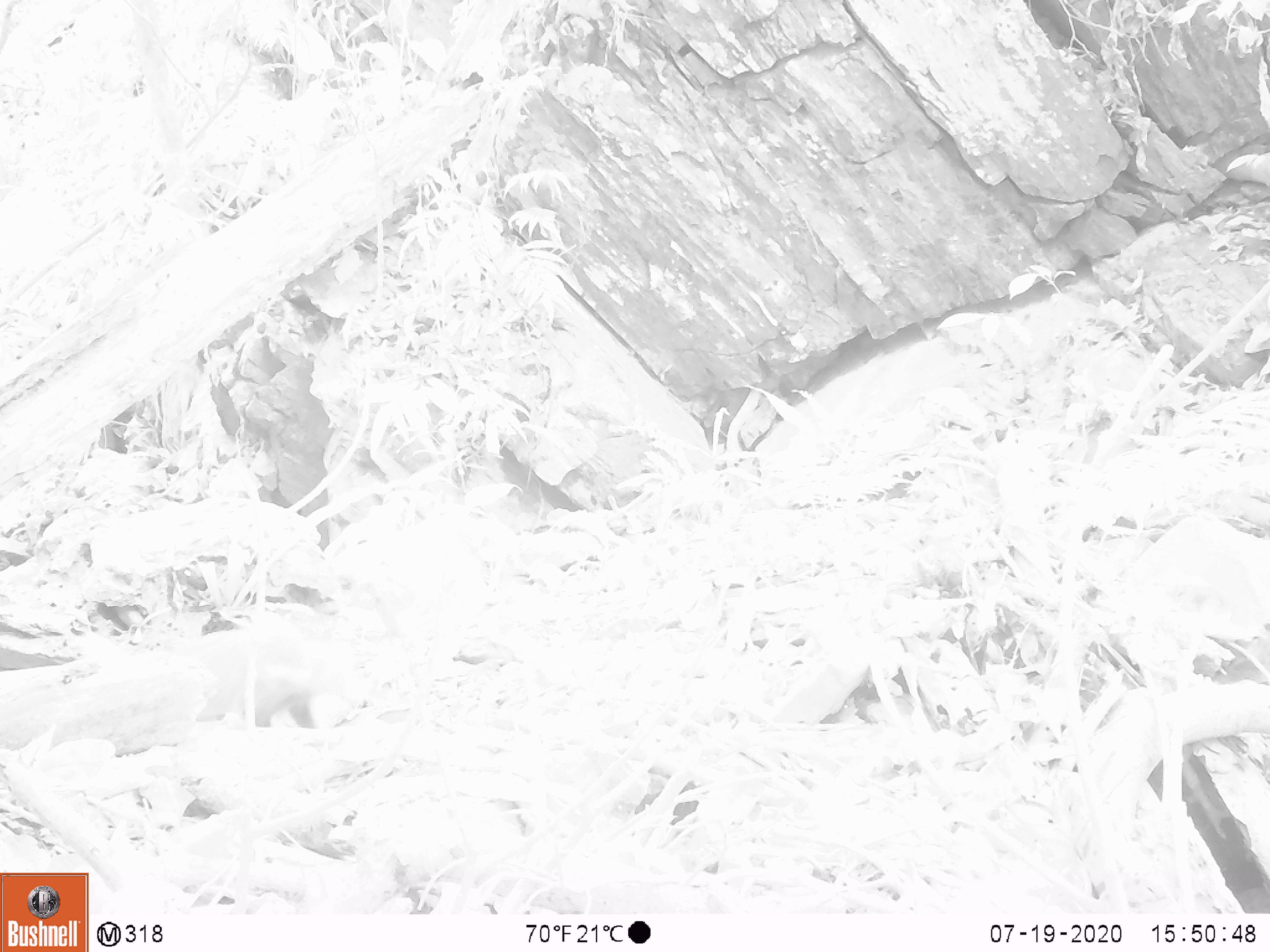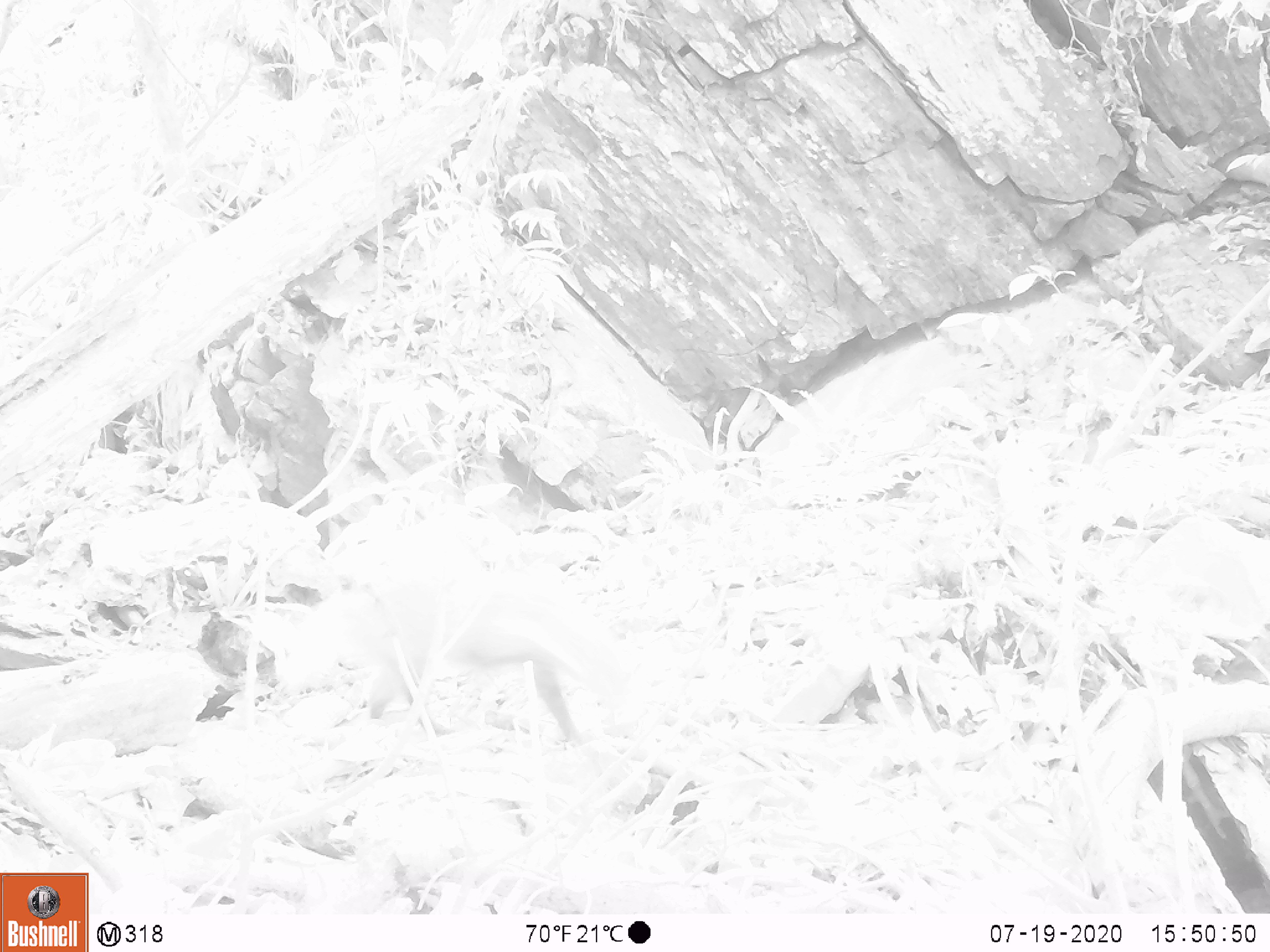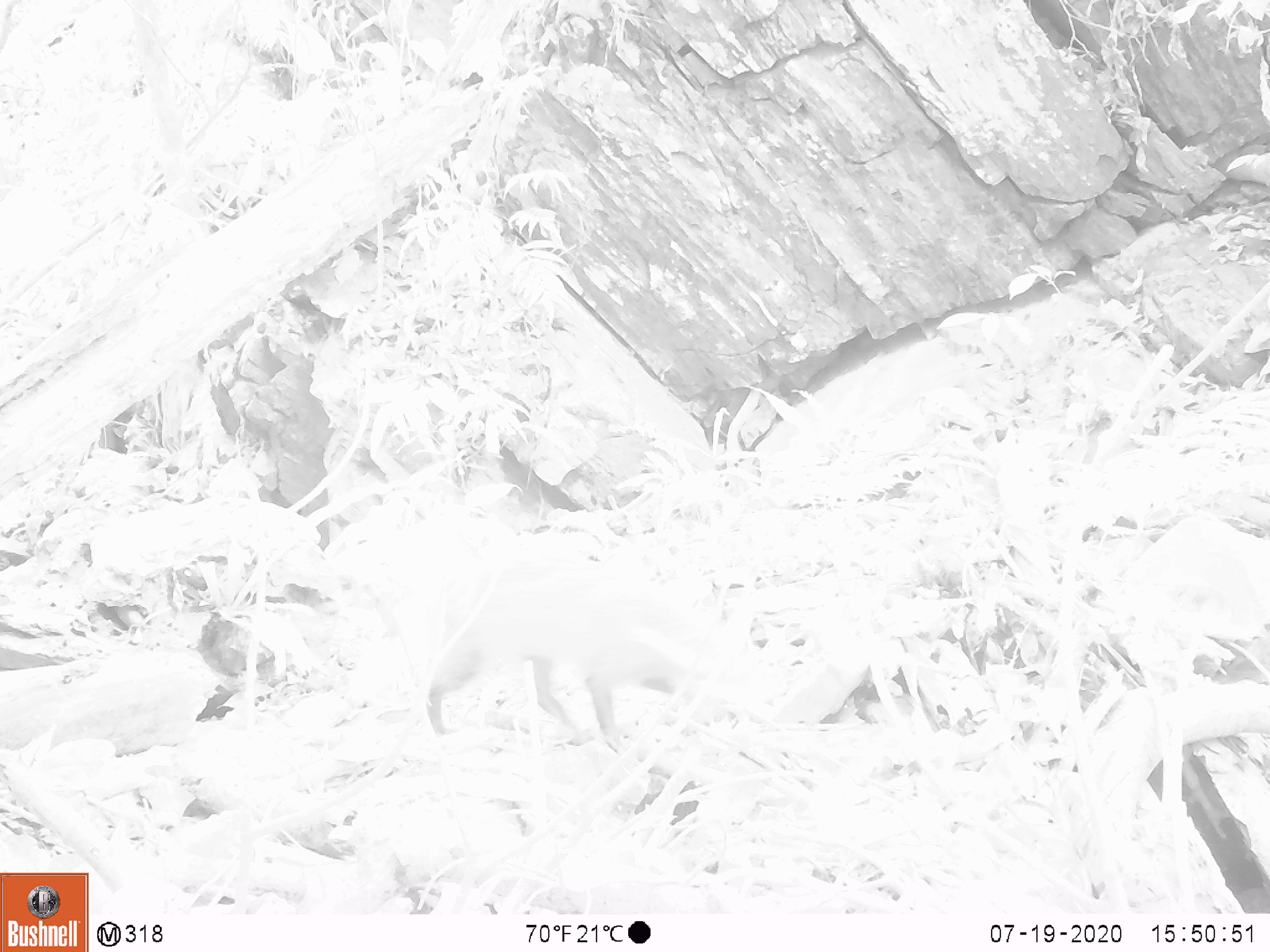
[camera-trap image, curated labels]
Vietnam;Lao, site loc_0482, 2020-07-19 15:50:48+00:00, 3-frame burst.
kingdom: Animalia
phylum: Chordata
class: Mammalia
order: Carnivora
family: Herpestidae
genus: Urva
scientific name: Urva urva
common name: crab-eating mongoose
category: crab eating mongoose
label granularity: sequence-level